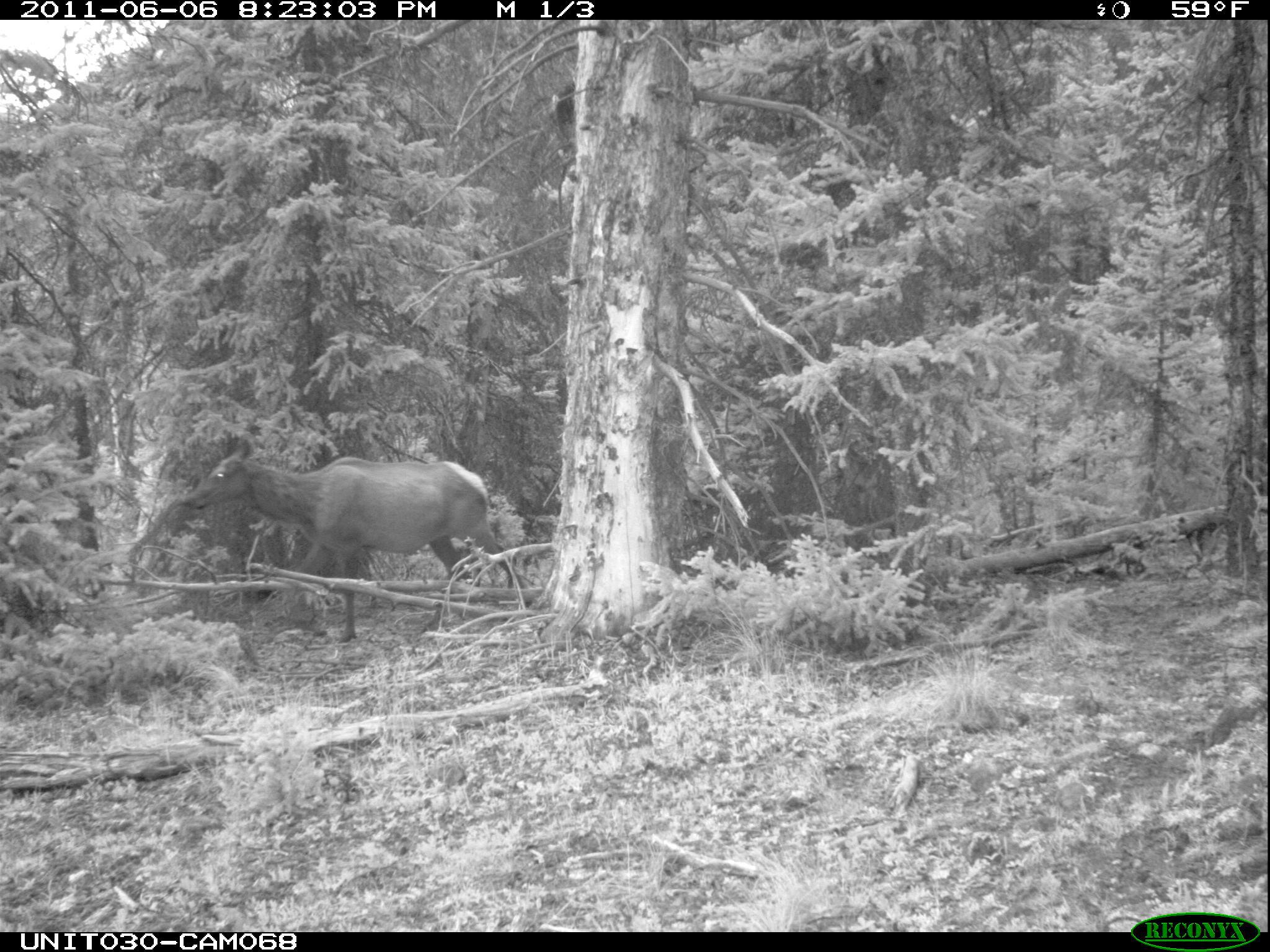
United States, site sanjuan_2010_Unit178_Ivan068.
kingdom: Animalia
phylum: Chordata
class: Mammalia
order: Artiodactyla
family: Cervidae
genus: Cervus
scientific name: Cervus elaphus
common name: red deer